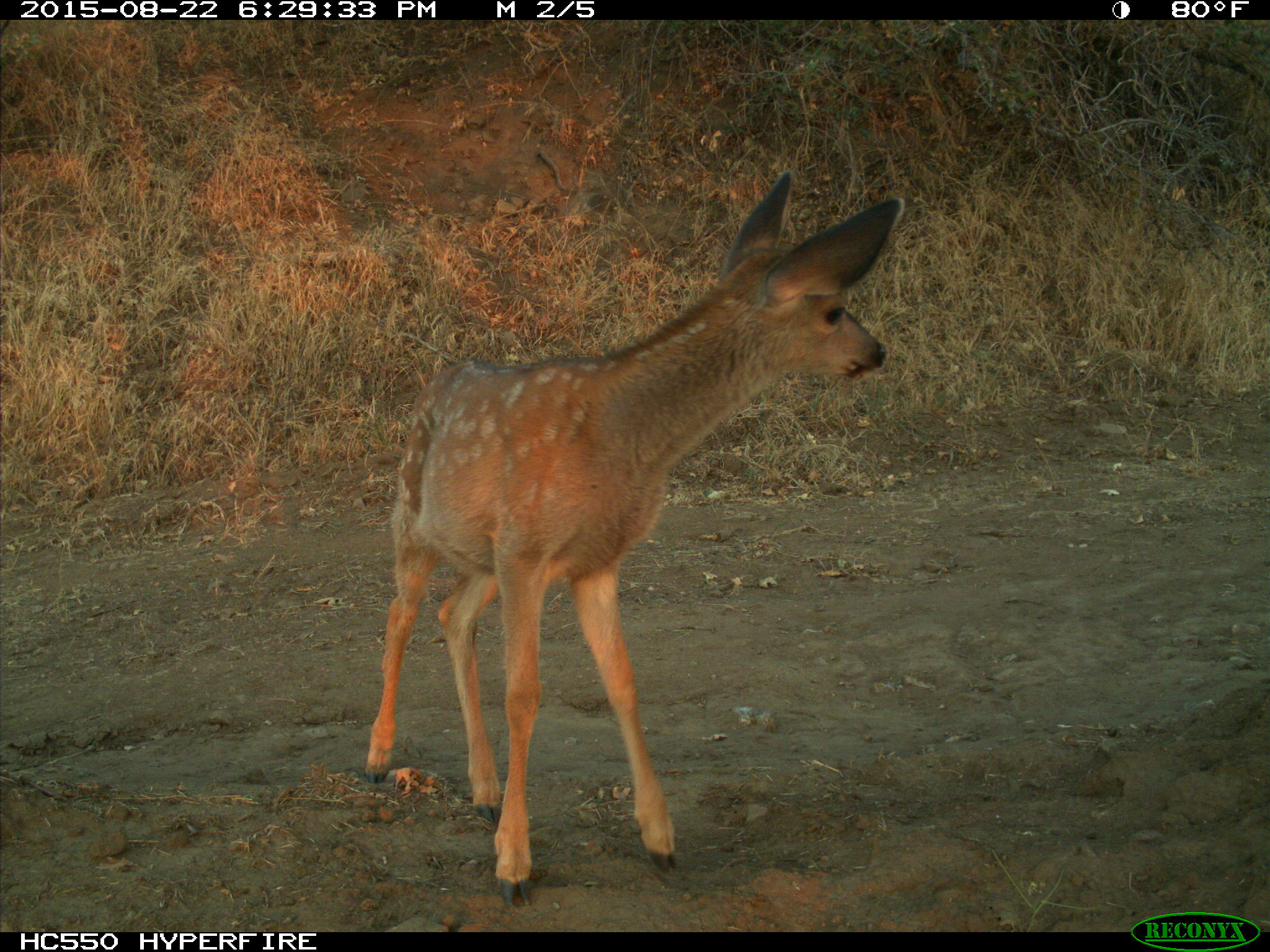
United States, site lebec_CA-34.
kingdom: Animalia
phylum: Chordata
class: Mammalia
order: Artiodactyla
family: Cervidae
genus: Odocoileus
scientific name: Odocoileus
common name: deer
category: unidentified deer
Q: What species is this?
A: Unidentified deer (deer) (Odocoileus).